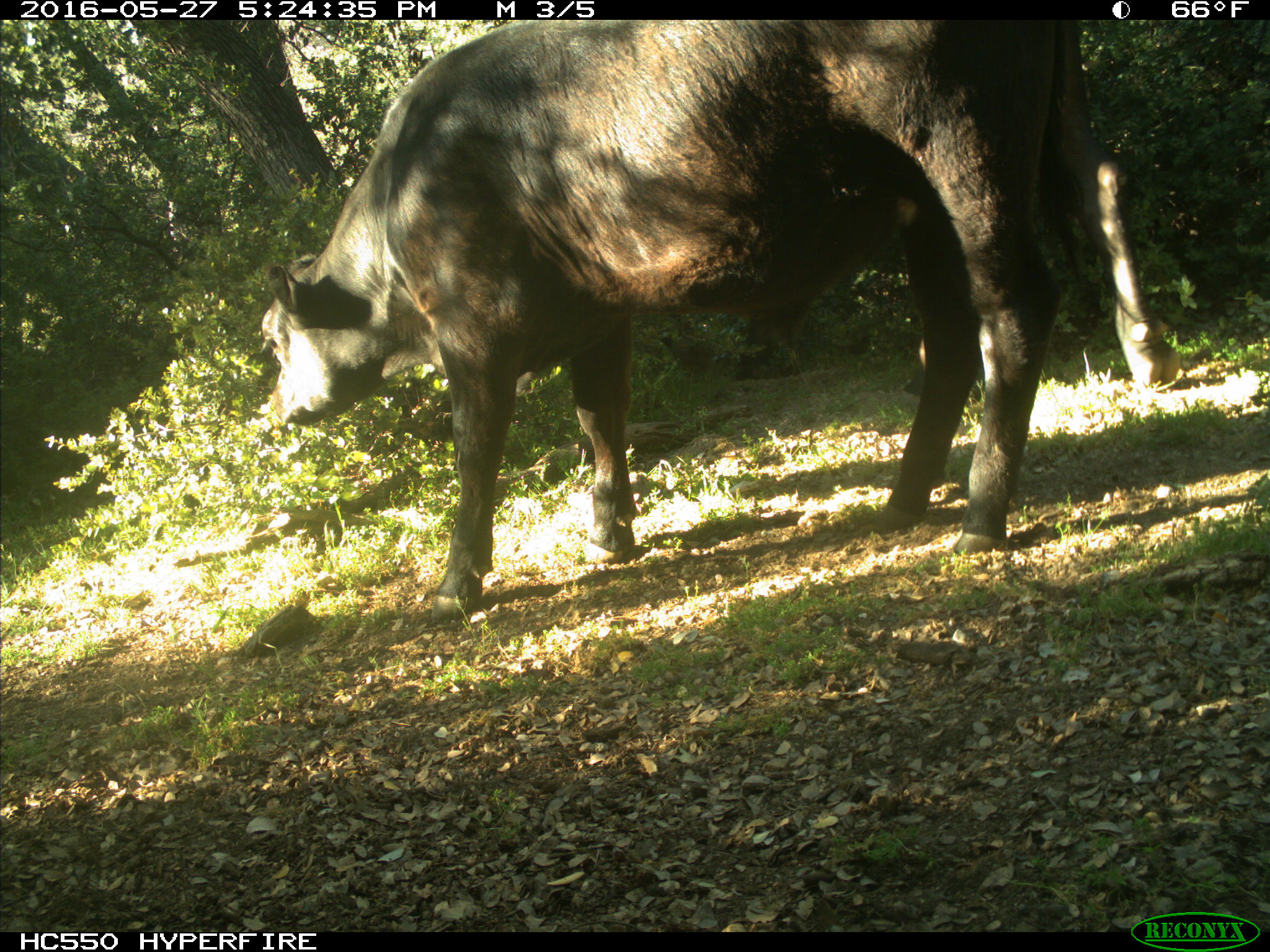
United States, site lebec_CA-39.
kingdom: Animalia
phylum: Chordata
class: Mammalia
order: Artiodactyla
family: Bovidae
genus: Bos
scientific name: Bos taurus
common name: domestic cow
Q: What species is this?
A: Bos taurus (domestic cow).